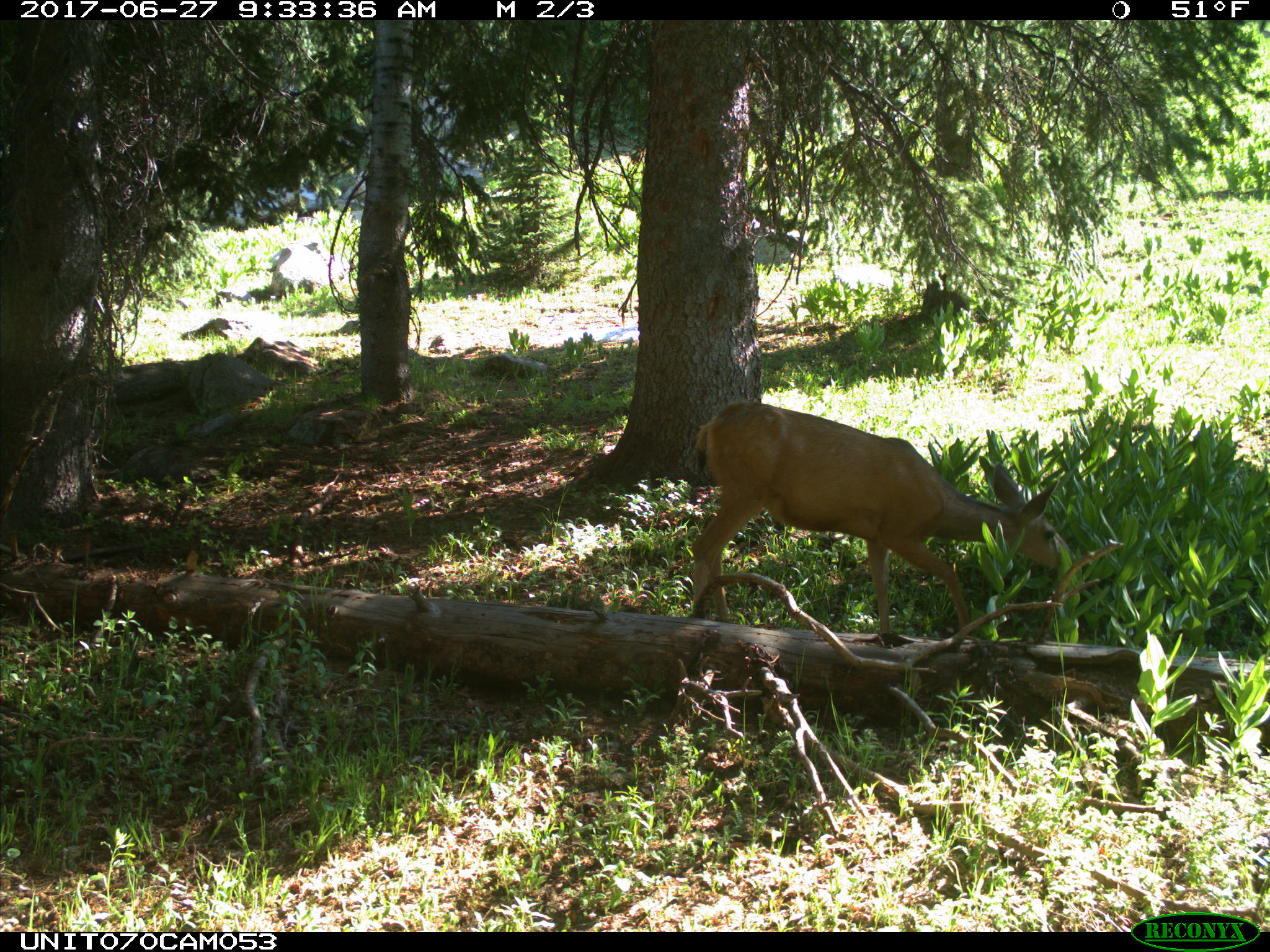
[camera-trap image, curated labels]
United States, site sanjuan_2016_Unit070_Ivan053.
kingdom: Animalia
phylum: Chordata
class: Mammalia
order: Artiodactyla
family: Cervidae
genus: Odocoileus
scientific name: Odocoileus hemionus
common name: mule deer